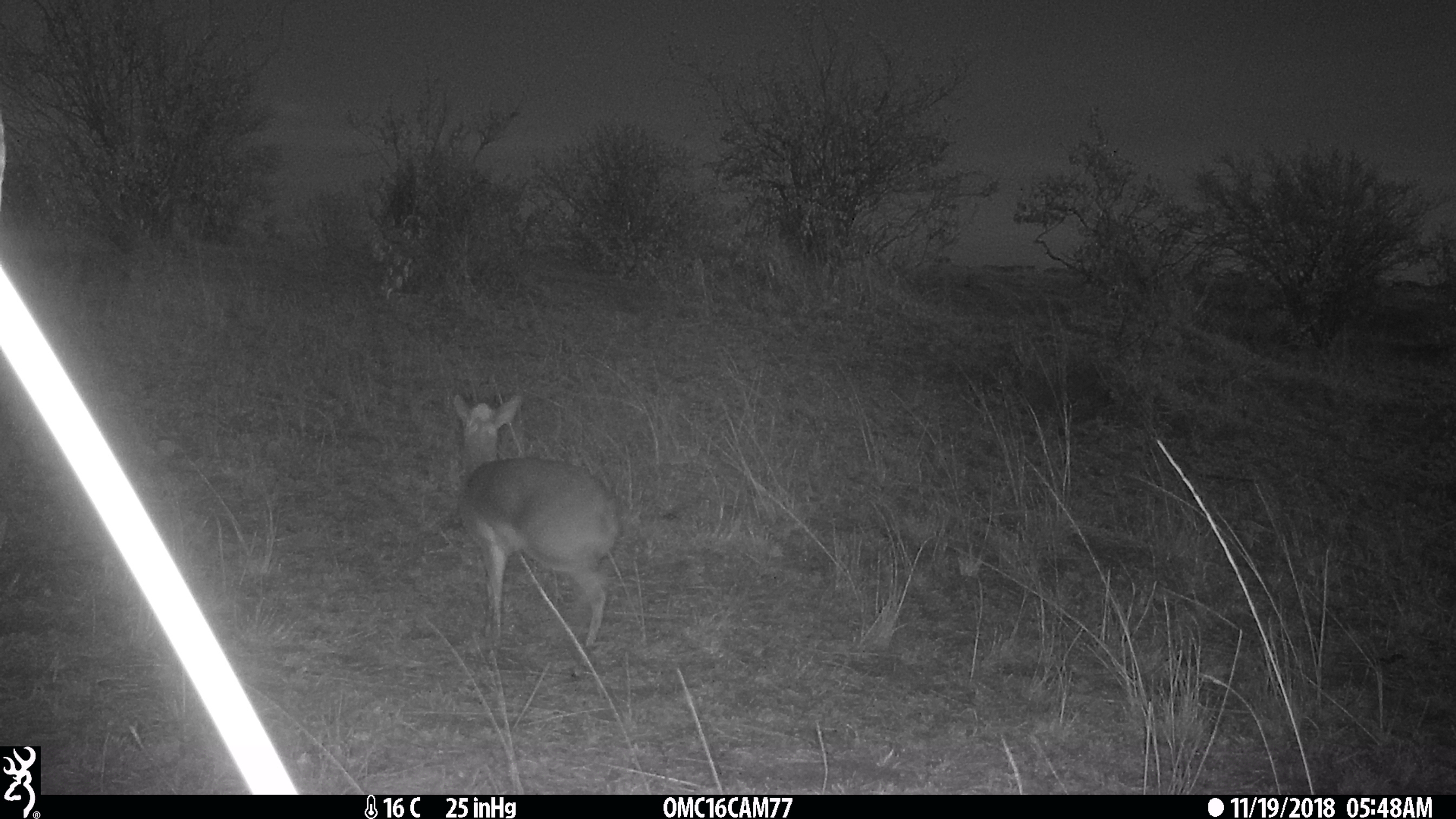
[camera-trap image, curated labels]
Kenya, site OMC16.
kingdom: Animalia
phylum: Chordata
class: Mammalia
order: Artiodactyla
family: Bovidae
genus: Madoqua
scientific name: Madoqua kirkii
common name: kirk's dik-dik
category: dikdik